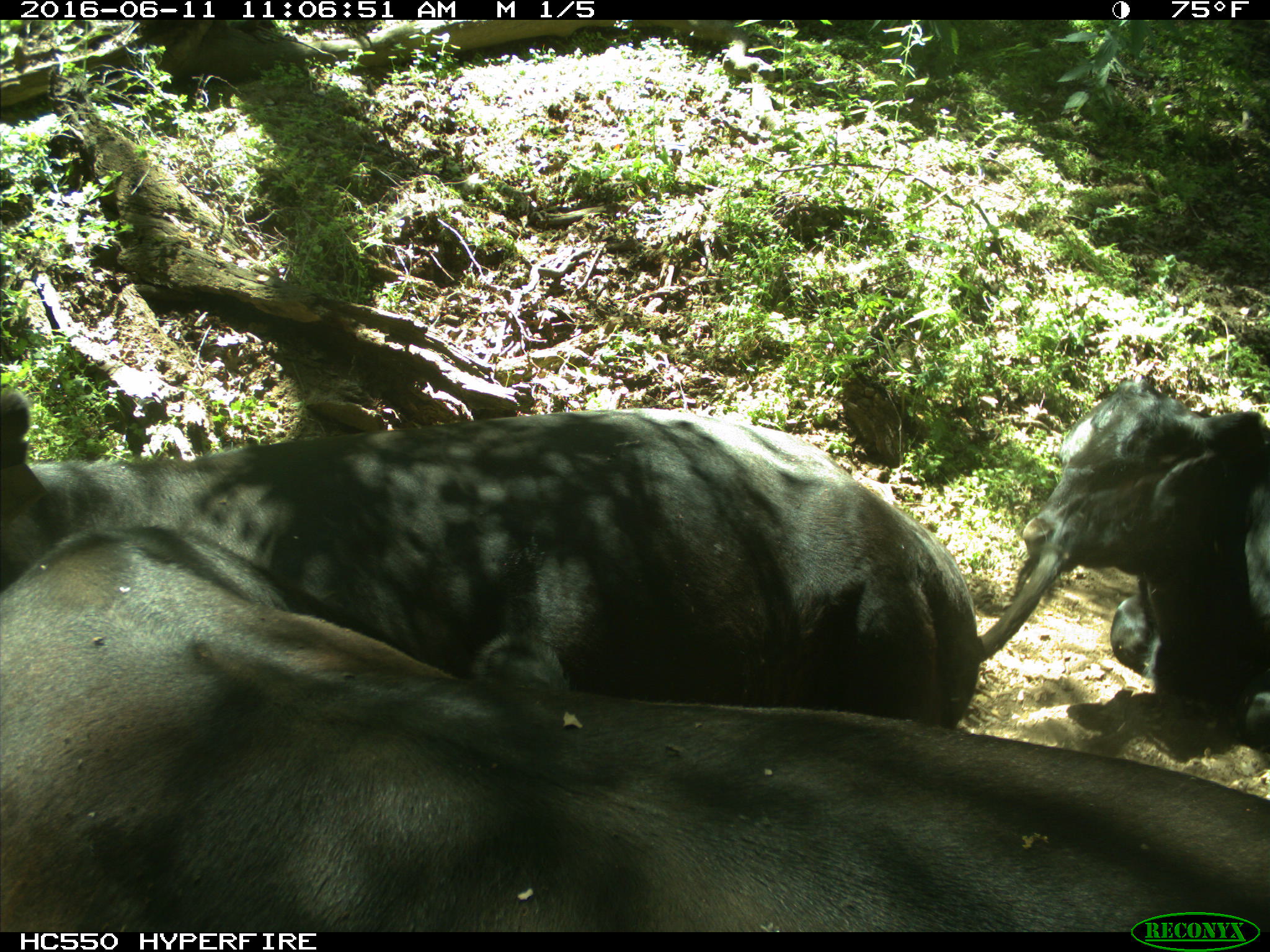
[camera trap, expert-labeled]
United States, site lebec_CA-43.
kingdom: Animalia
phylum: Chordata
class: Mammalia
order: Artiodactyla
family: Bovidae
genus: Bos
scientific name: Bos taurus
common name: domestic cow